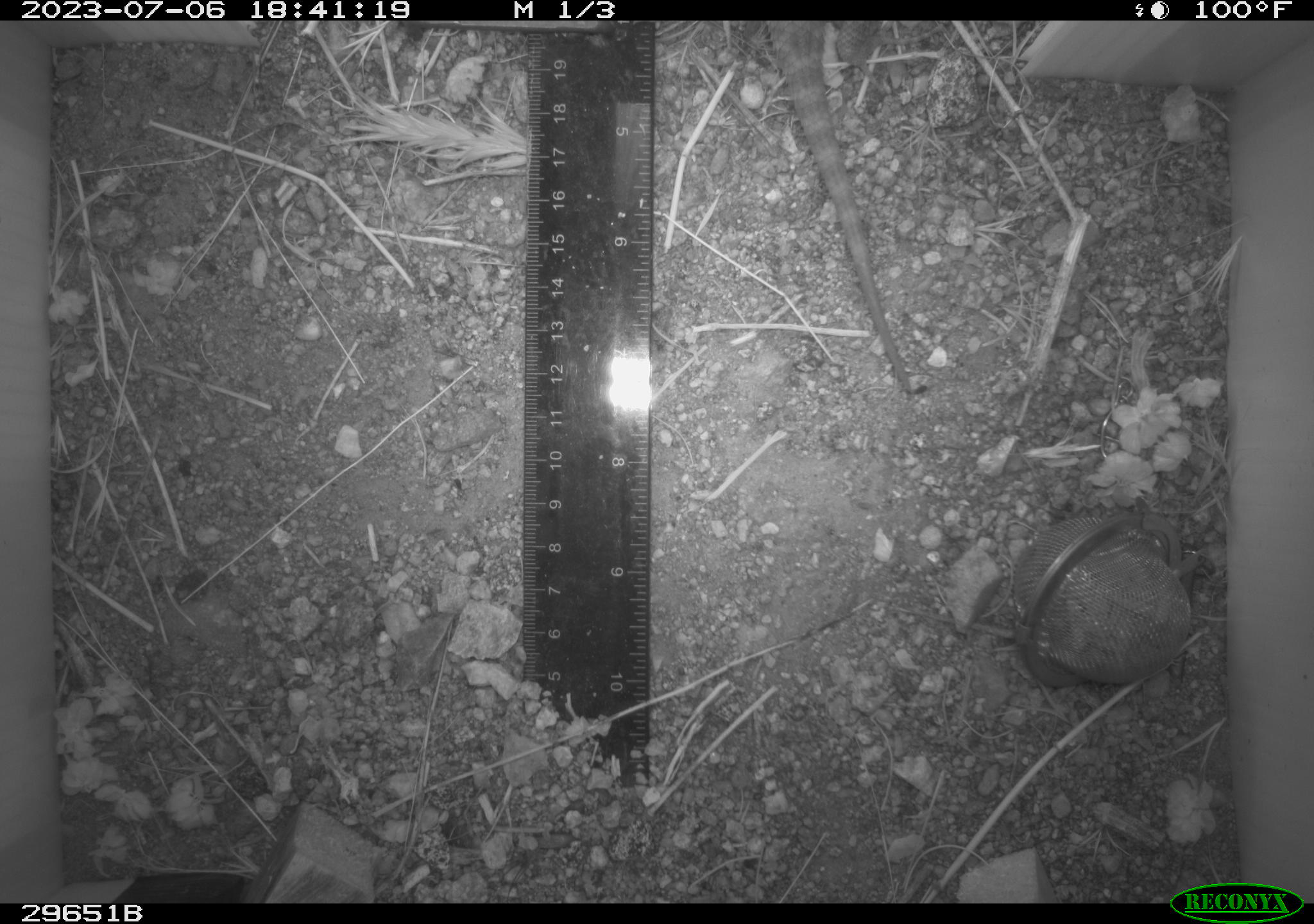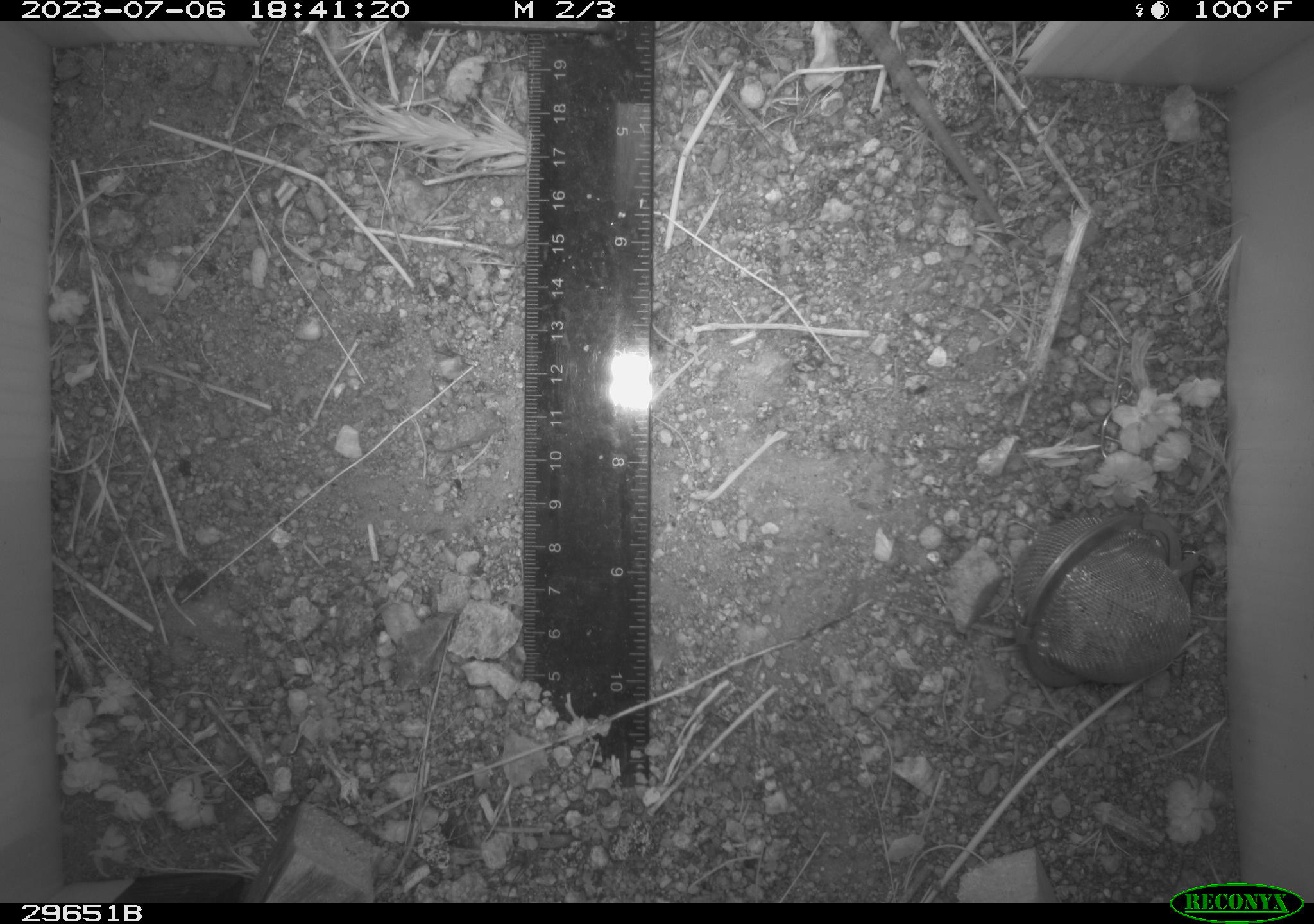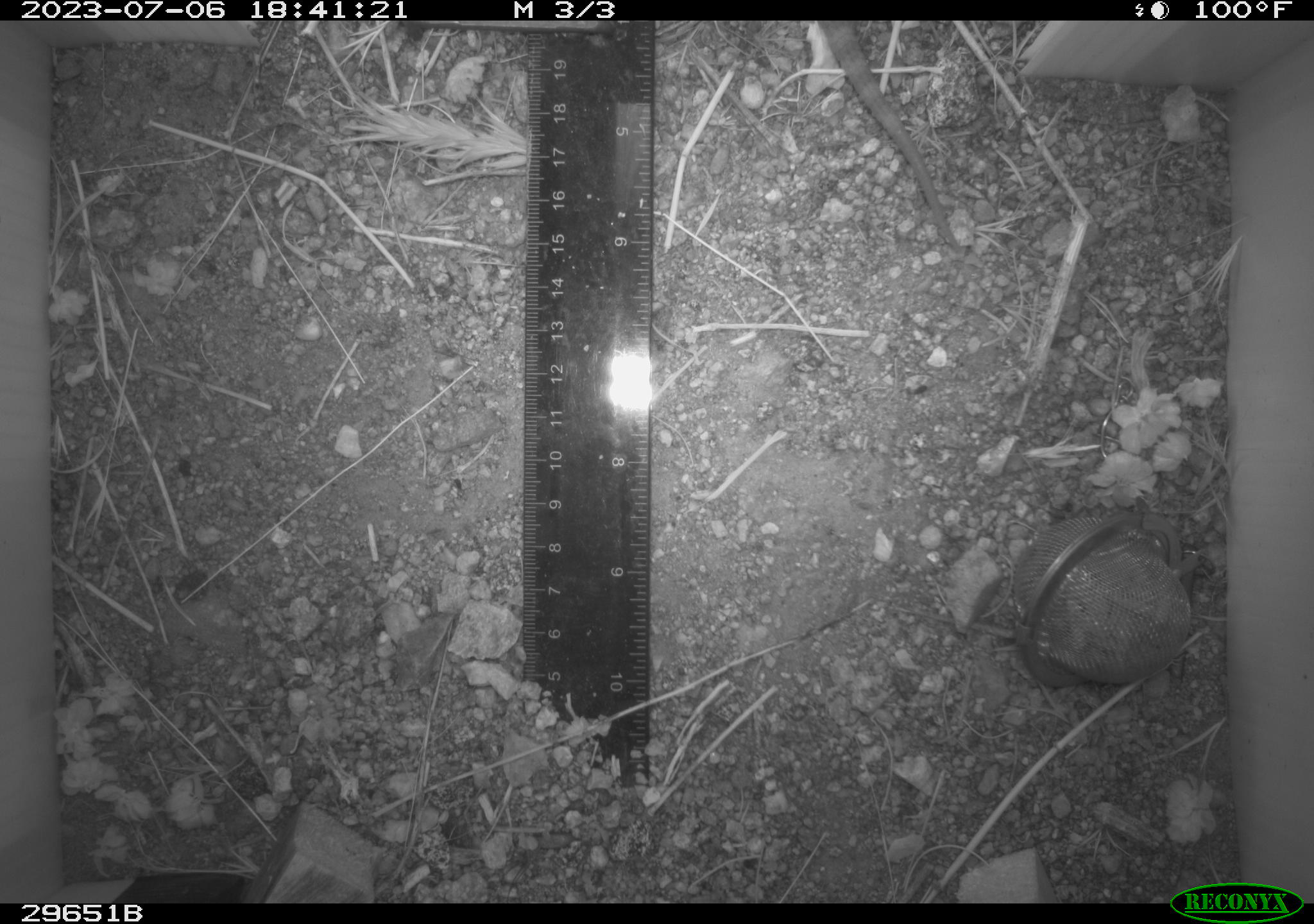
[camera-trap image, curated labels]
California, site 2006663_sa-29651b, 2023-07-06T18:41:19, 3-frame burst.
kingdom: Animalia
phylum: Chordata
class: Reptilia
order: Squamata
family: Phrynosomatidae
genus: Sceloporus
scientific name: Sceloporus uniformis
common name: yellow-backed spiny lizard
Yellow-backed spiny lizard (Sceloporus uniformis).